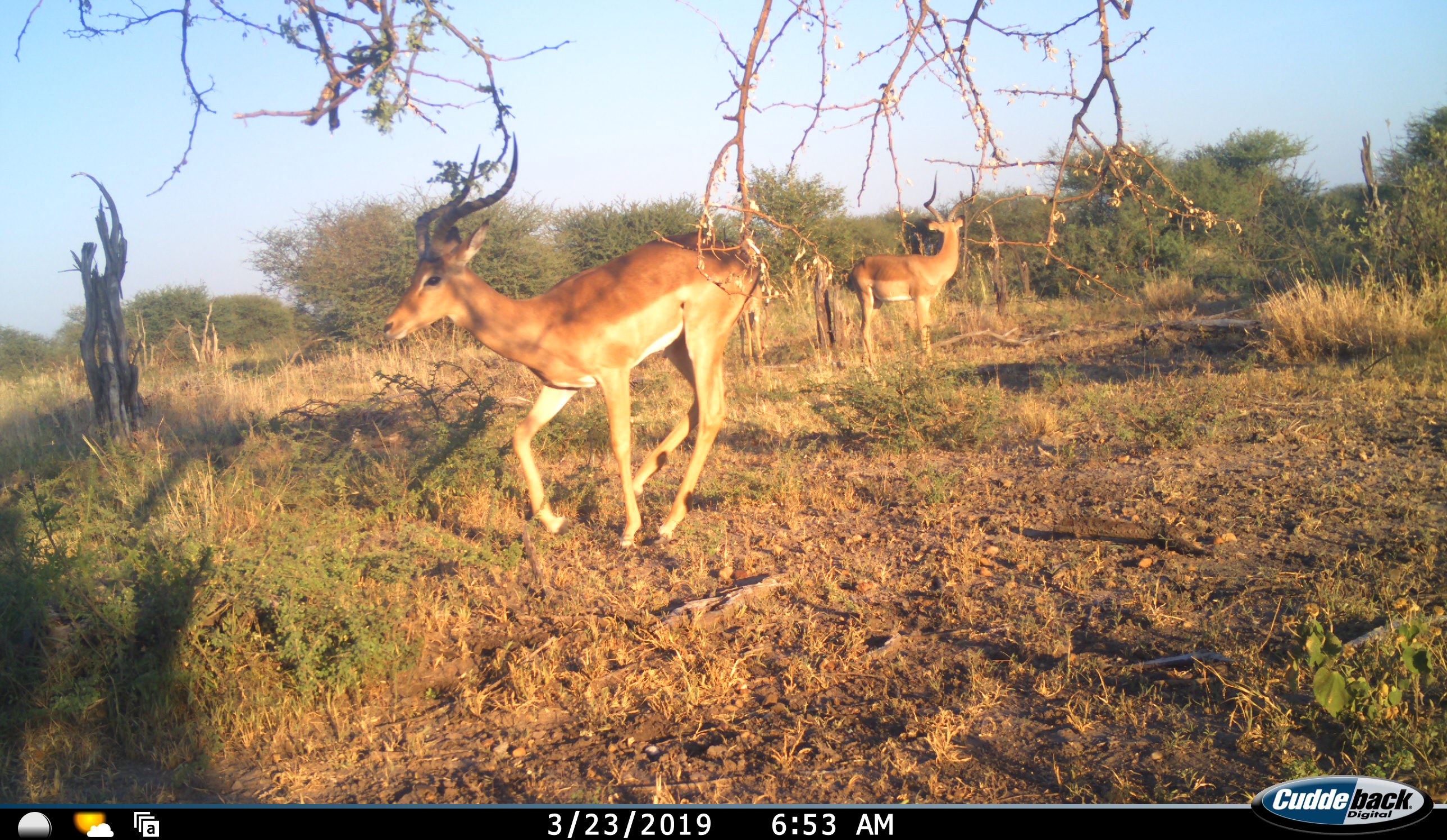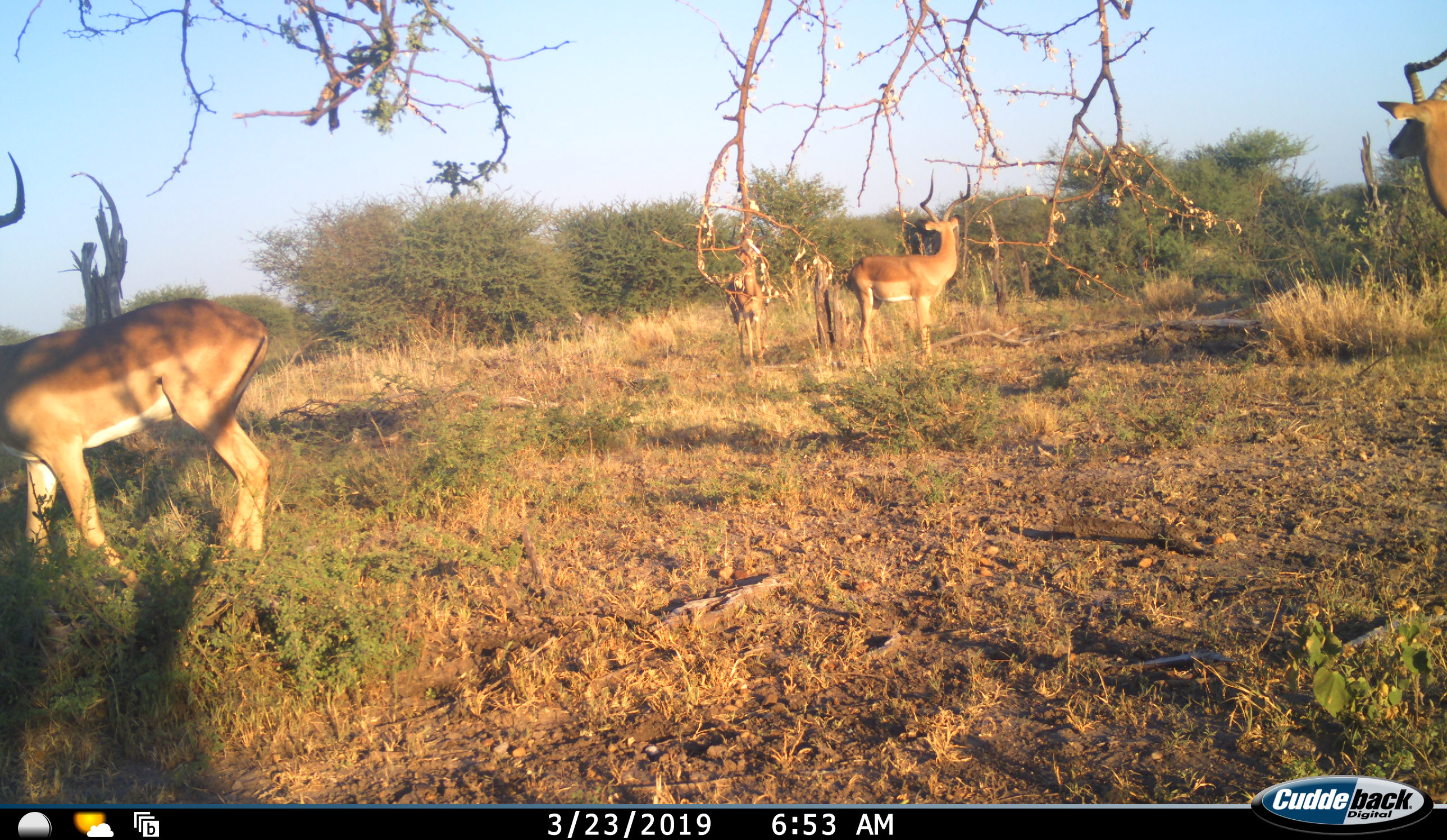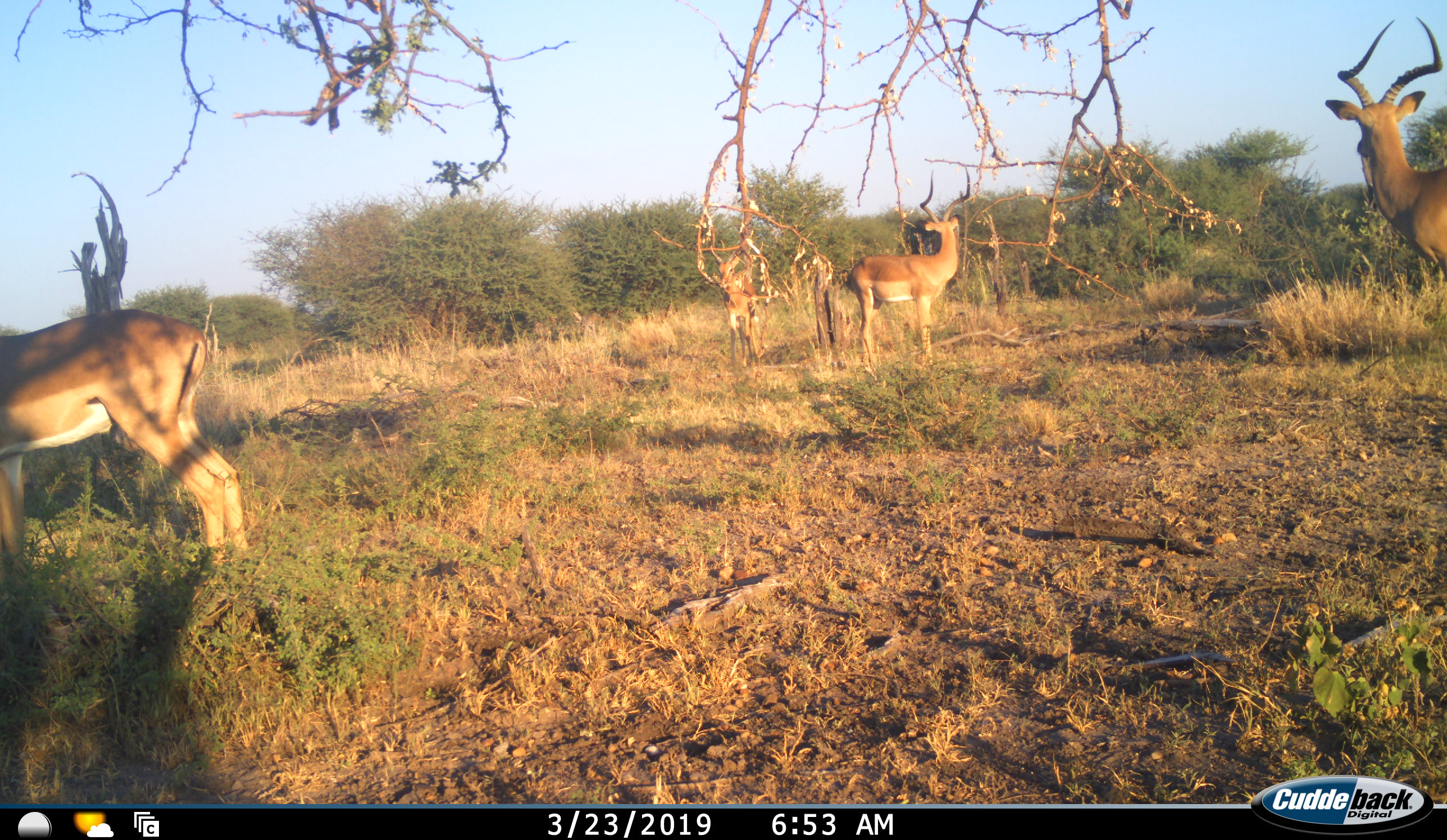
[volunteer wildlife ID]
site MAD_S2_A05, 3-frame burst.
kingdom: Animalia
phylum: Chordata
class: Mammalia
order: Artiodactyla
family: Bovidae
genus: Aepyceros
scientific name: Aepyceros melampus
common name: impala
Impala (Aepyceros melampus), count 4. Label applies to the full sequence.